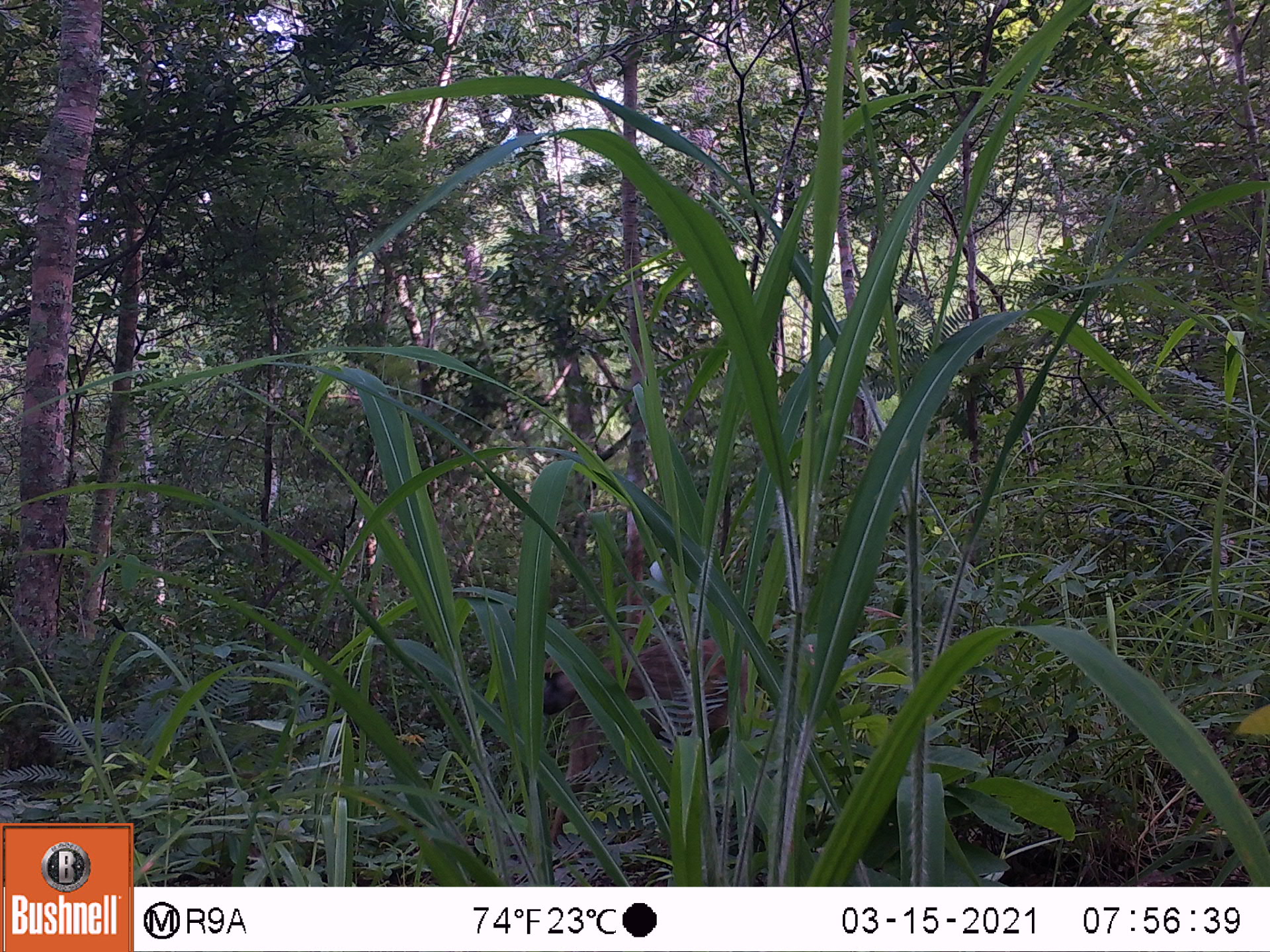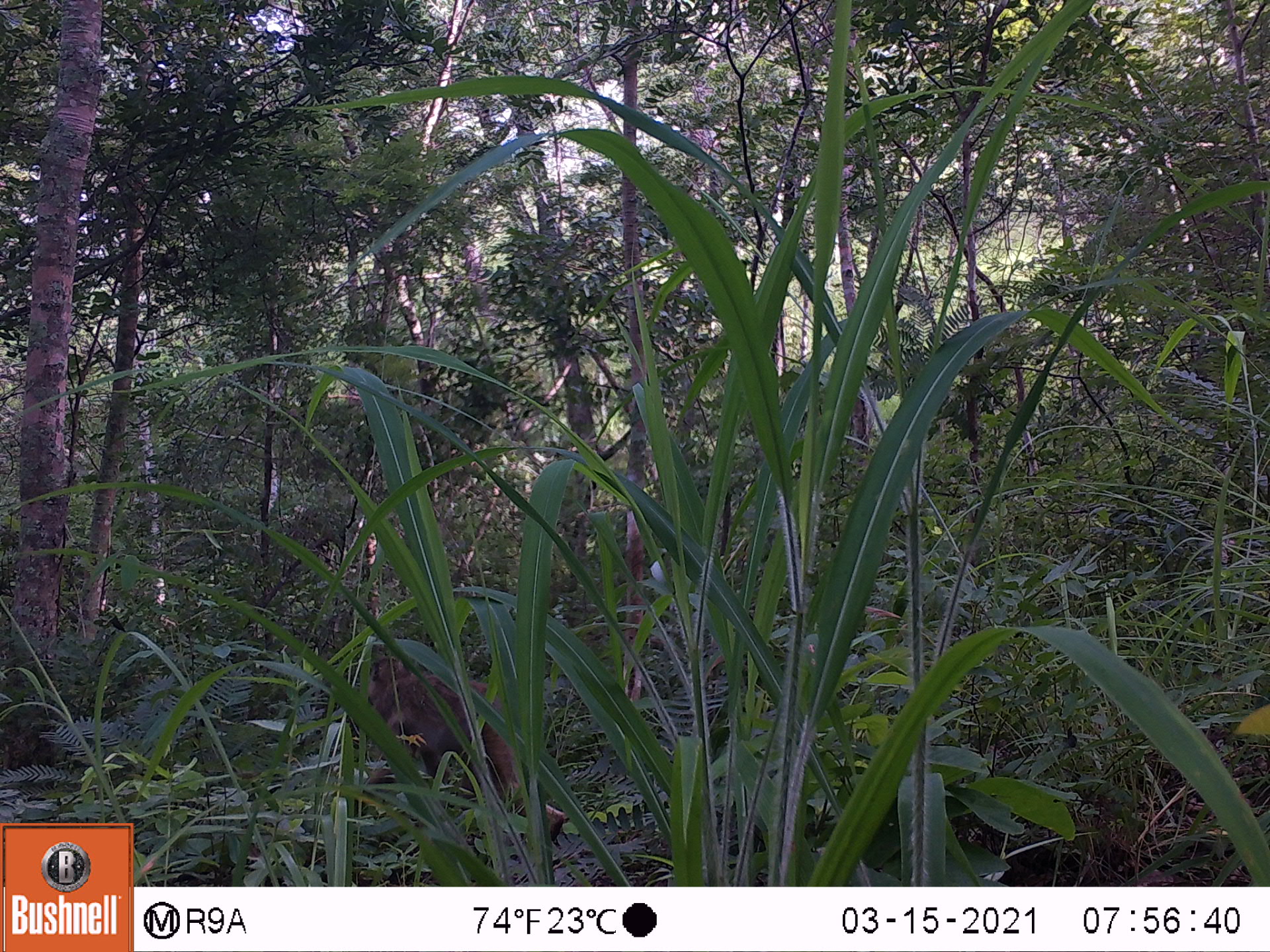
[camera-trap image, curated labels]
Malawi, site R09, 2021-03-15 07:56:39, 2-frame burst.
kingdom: Animalia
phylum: Chordata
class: Mammalia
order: Primates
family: Cercopithecidae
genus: Papio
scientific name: Papio cynocephalus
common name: yellow baboon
Yellow baboon (Papio cynocephalus), count 1.